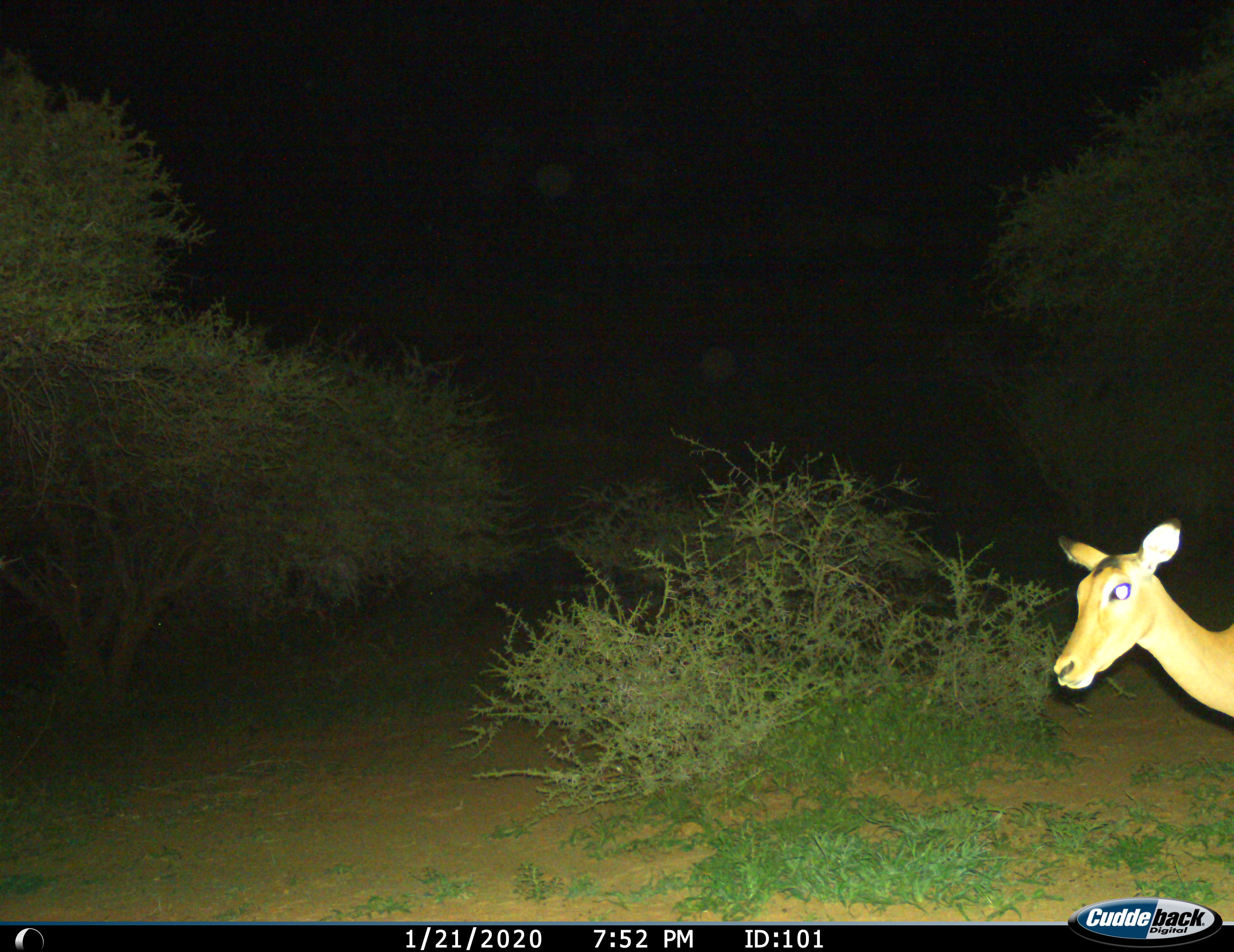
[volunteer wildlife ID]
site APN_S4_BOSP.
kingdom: Animalia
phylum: Chordata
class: Mammalia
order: Artiodactyla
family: Bovidae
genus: Aepyceros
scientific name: Aepyceros melampus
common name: impala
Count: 1.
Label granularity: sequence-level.